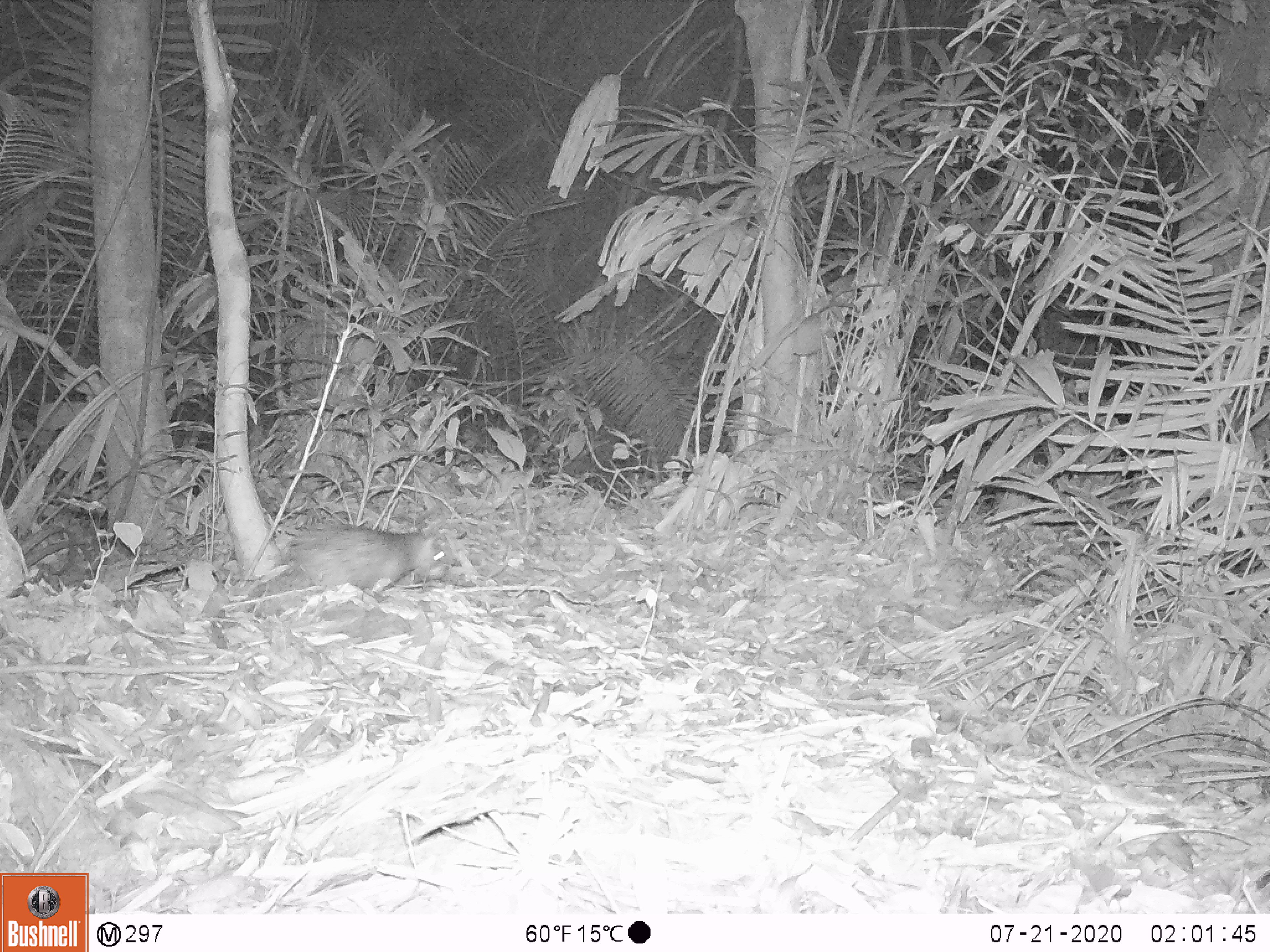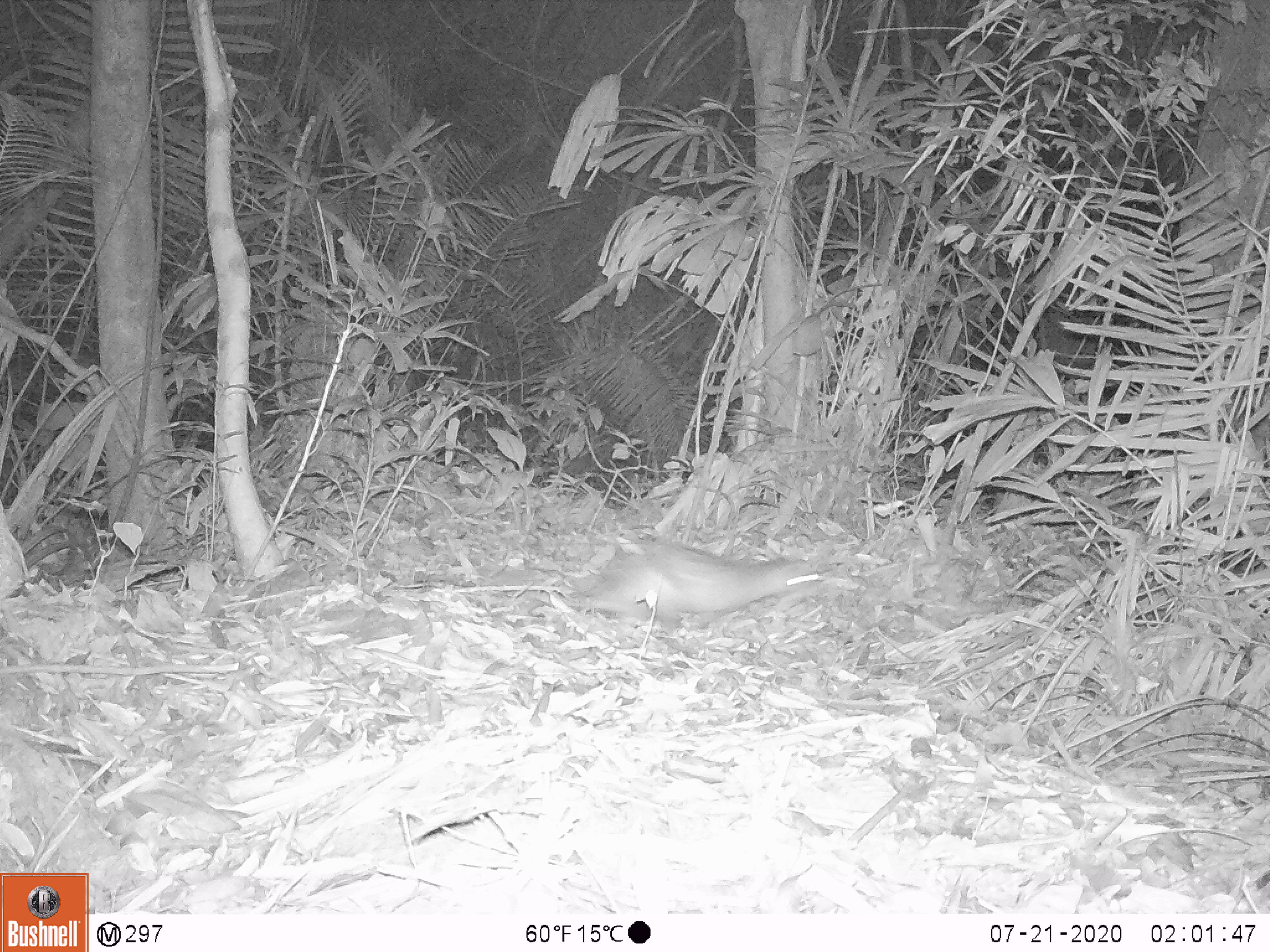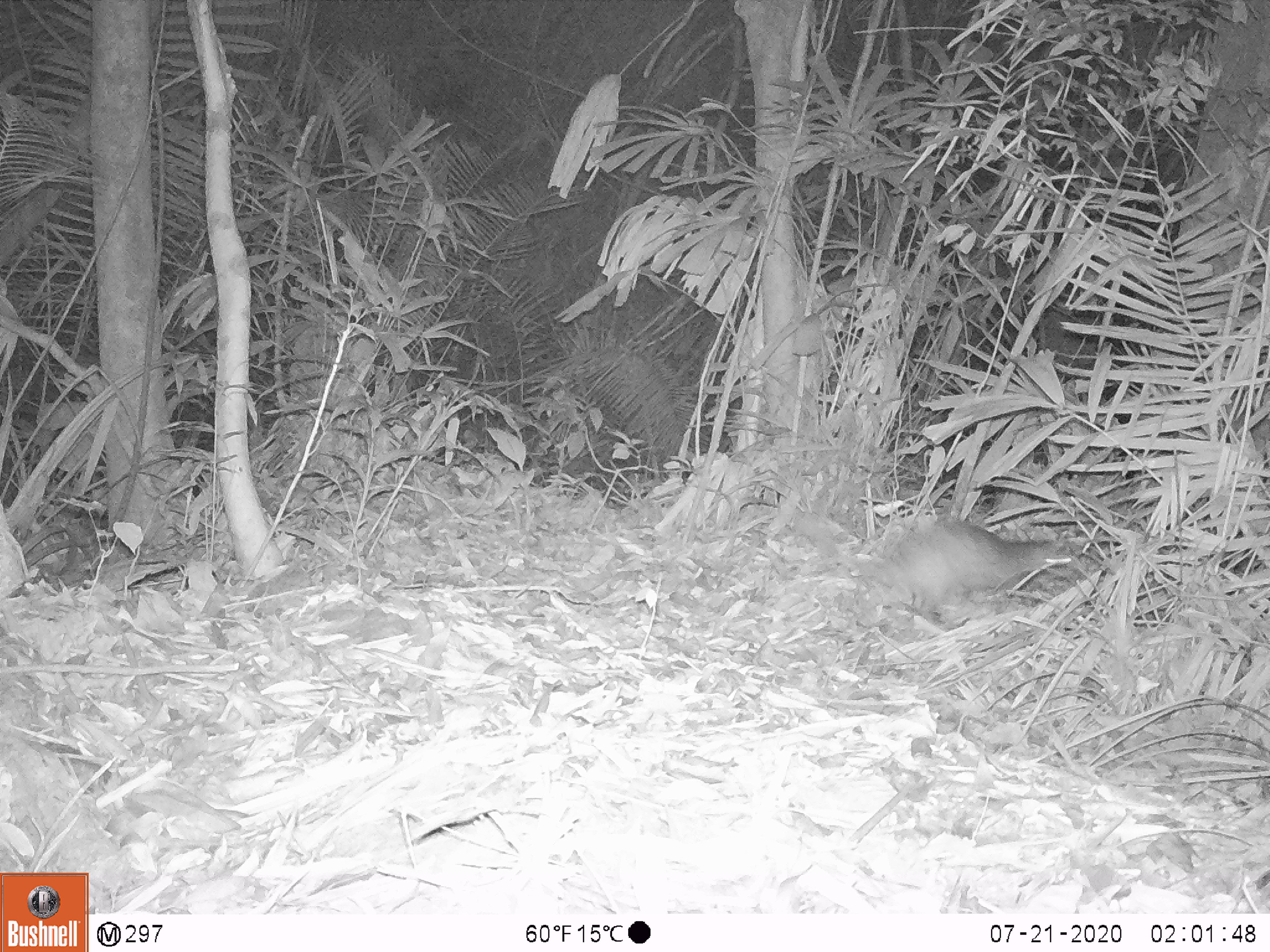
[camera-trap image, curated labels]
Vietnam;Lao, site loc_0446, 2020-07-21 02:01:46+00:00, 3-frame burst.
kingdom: Animalia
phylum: Chordata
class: Mammalia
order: Rodentia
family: Hystricidae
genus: Atherurus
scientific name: Atherurus macrourus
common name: asiatic brush-tailed porcupine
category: asiatic brush tailed porcupine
Asiatic brush tailed porcupine (asiatic brush-tailed porcupine) (Atherurus macrourus). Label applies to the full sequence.